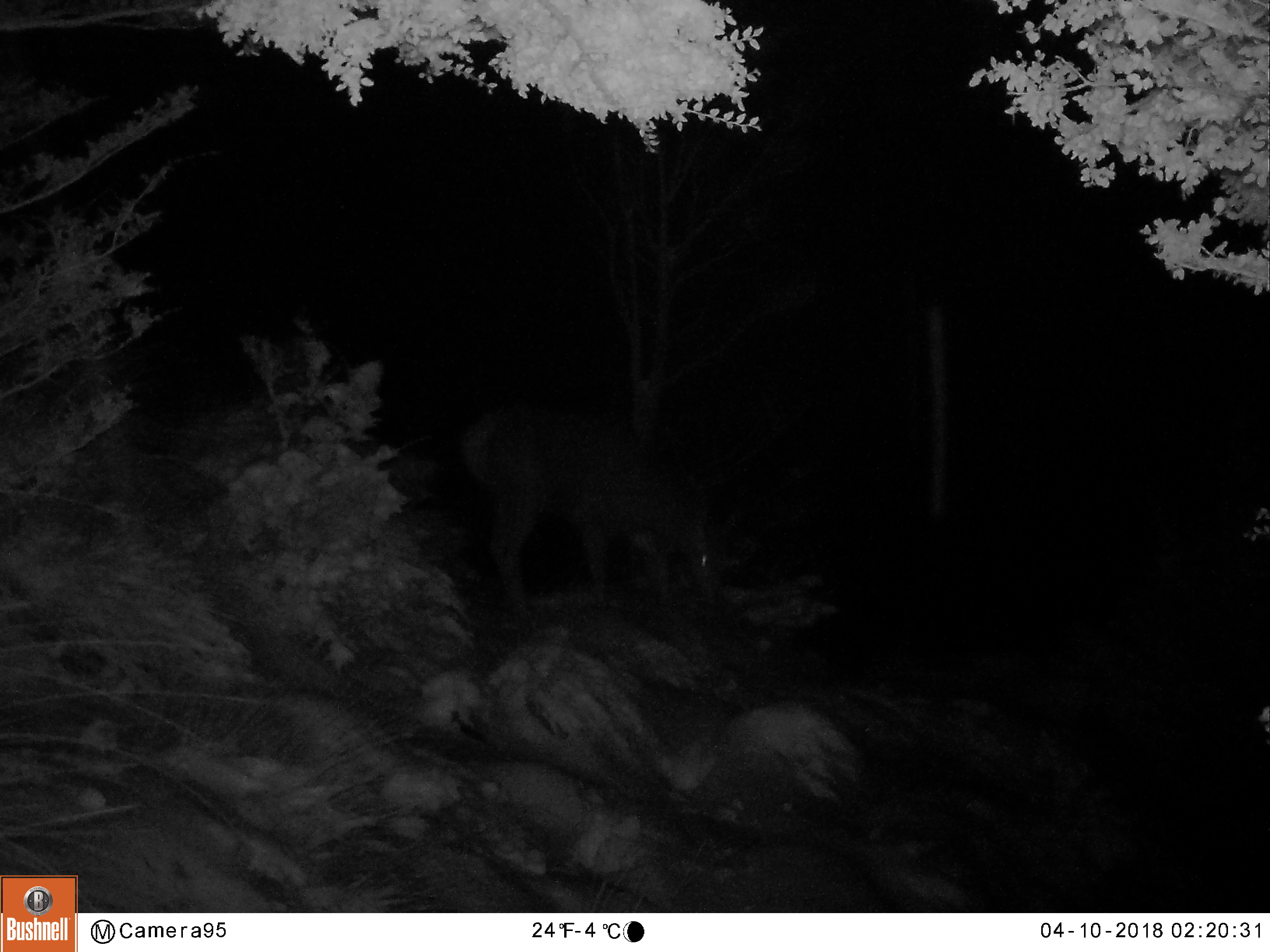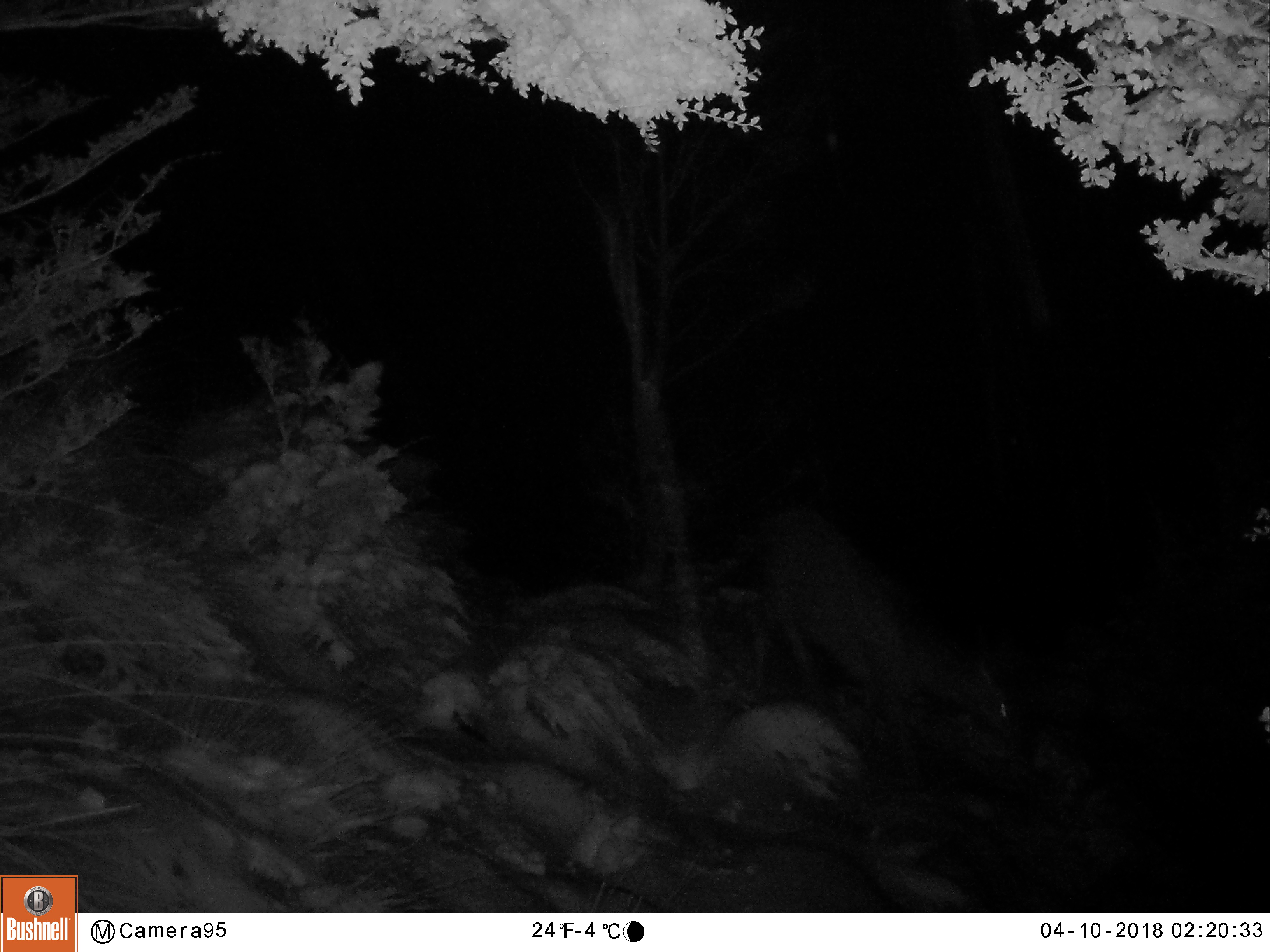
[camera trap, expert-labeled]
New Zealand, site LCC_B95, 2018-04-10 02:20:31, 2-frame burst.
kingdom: Animalia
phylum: Chordata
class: Mammalia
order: Artiodactyla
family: Cervidae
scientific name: Cervidae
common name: deer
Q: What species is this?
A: Deer (Cervidae).